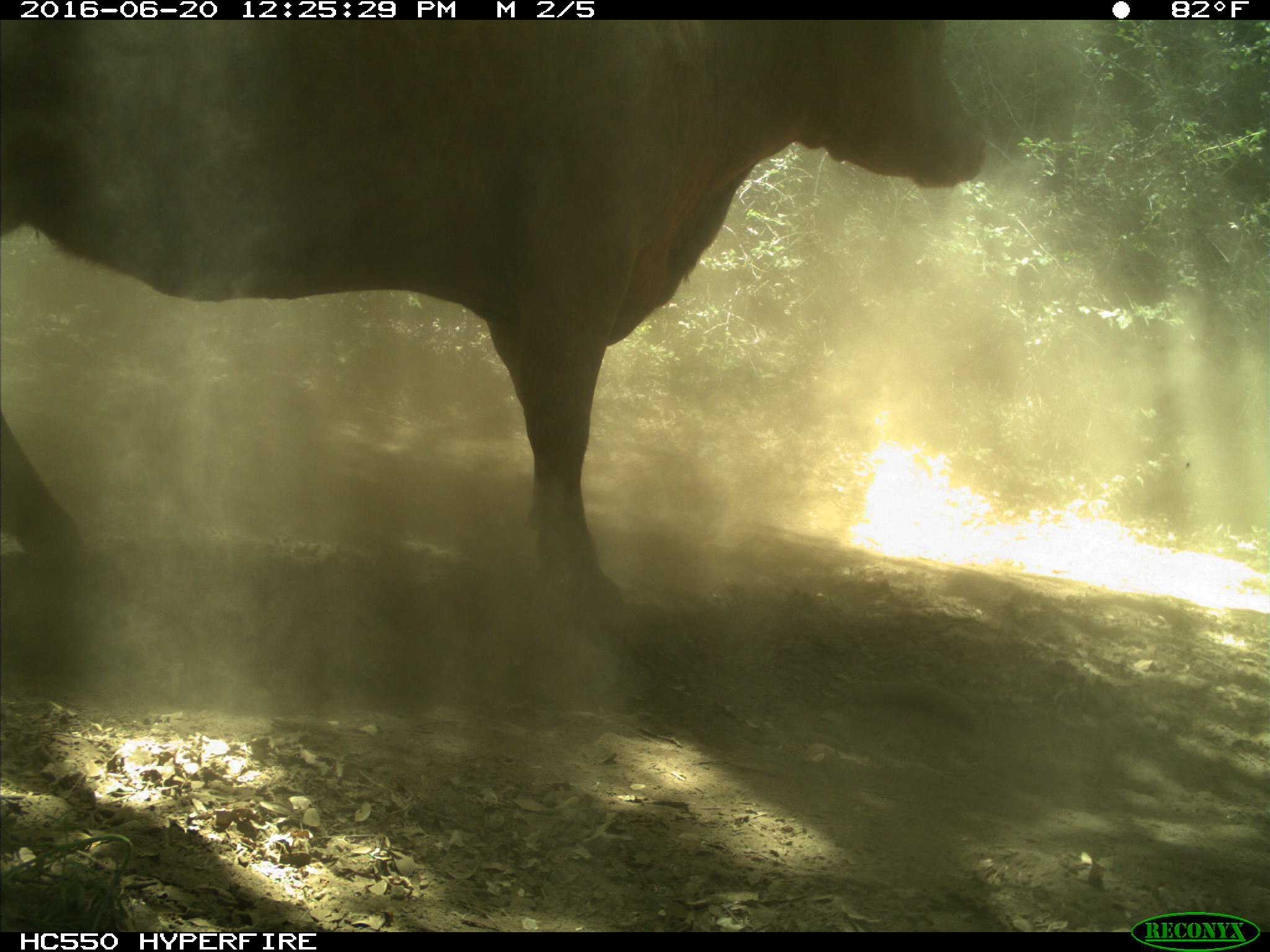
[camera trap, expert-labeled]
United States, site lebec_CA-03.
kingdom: Animalia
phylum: Chordata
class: Mammalia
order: Artiodactyla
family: Bovidae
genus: Bos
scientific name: Bos taurus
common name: domestic cow